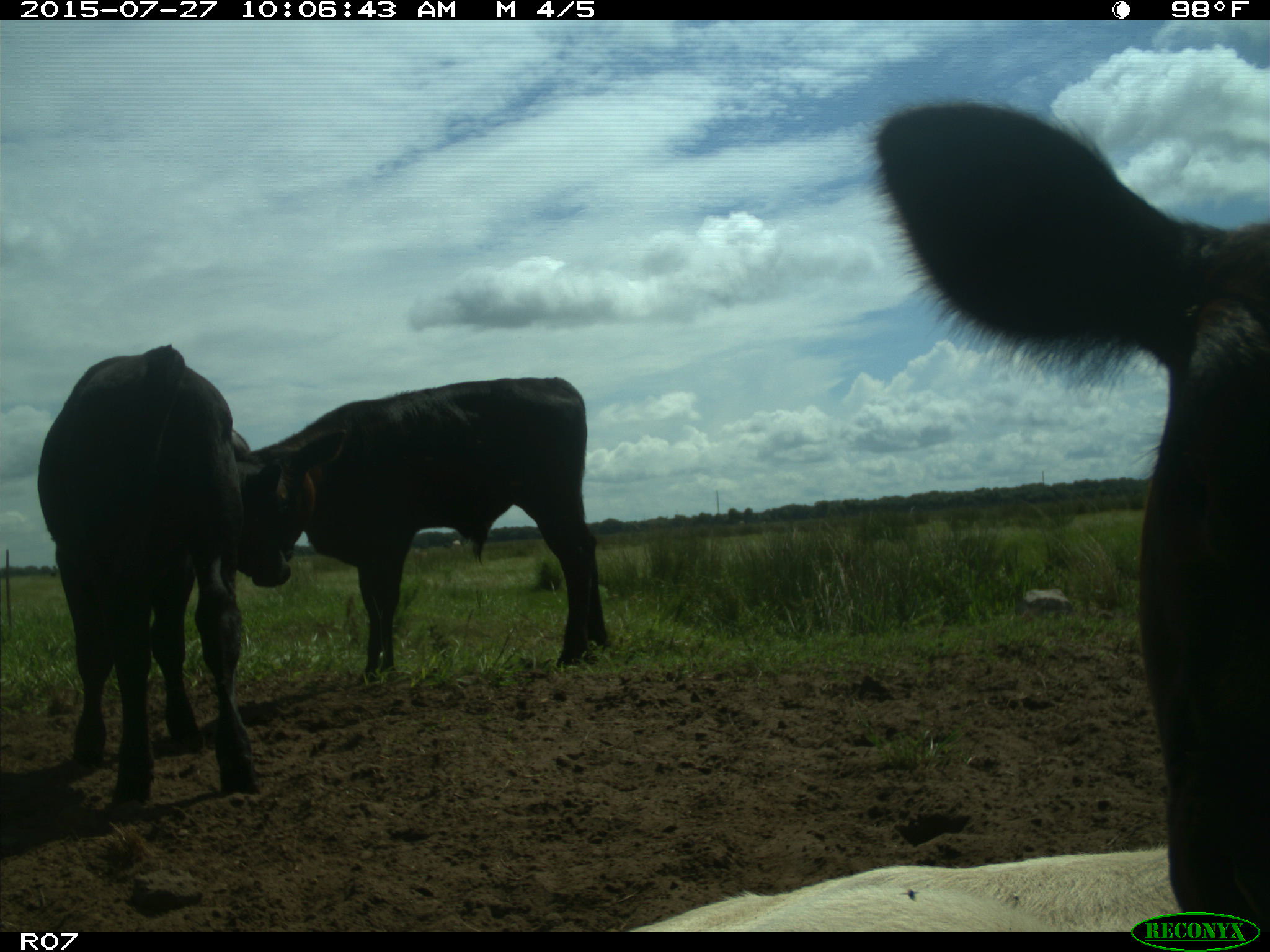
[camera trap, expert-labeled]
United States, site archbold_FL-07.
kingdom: Animalia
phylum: Chordata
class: Mammalia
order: Artiodactyla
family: Bovidae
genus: Bos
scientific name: Bos taurus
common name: domestic cow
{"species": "Bos taurus (domestic cow)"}